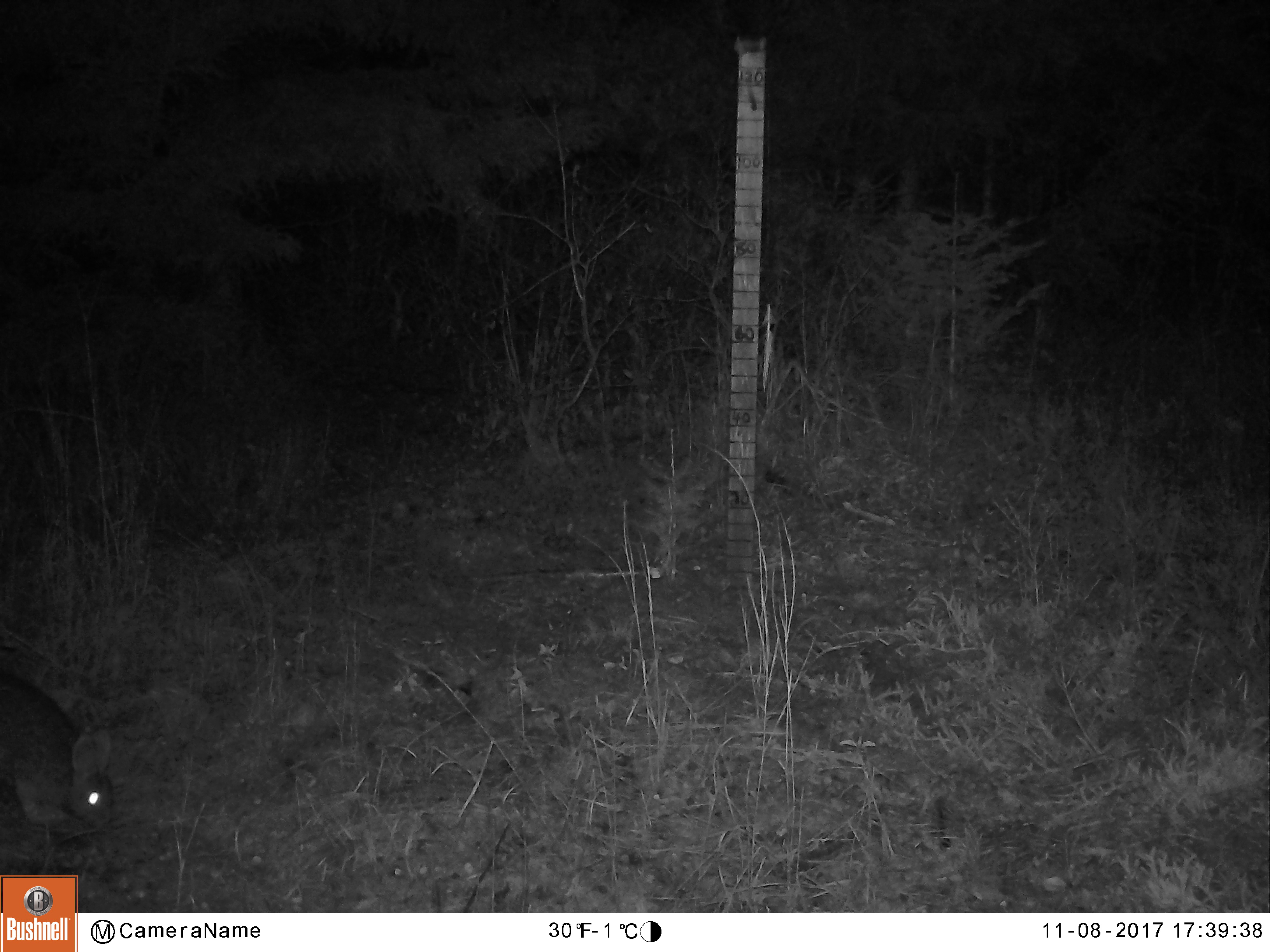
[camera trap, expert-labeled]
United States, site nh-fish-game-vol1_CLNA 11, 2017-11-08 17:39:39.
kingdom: Animalia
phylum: Chordata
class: Mammalia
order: Lagomorpha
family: Leporidae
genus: Lepus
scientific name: Lepus americanus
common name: snowshoe hare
Snowshoe hare (Lepus americanus).